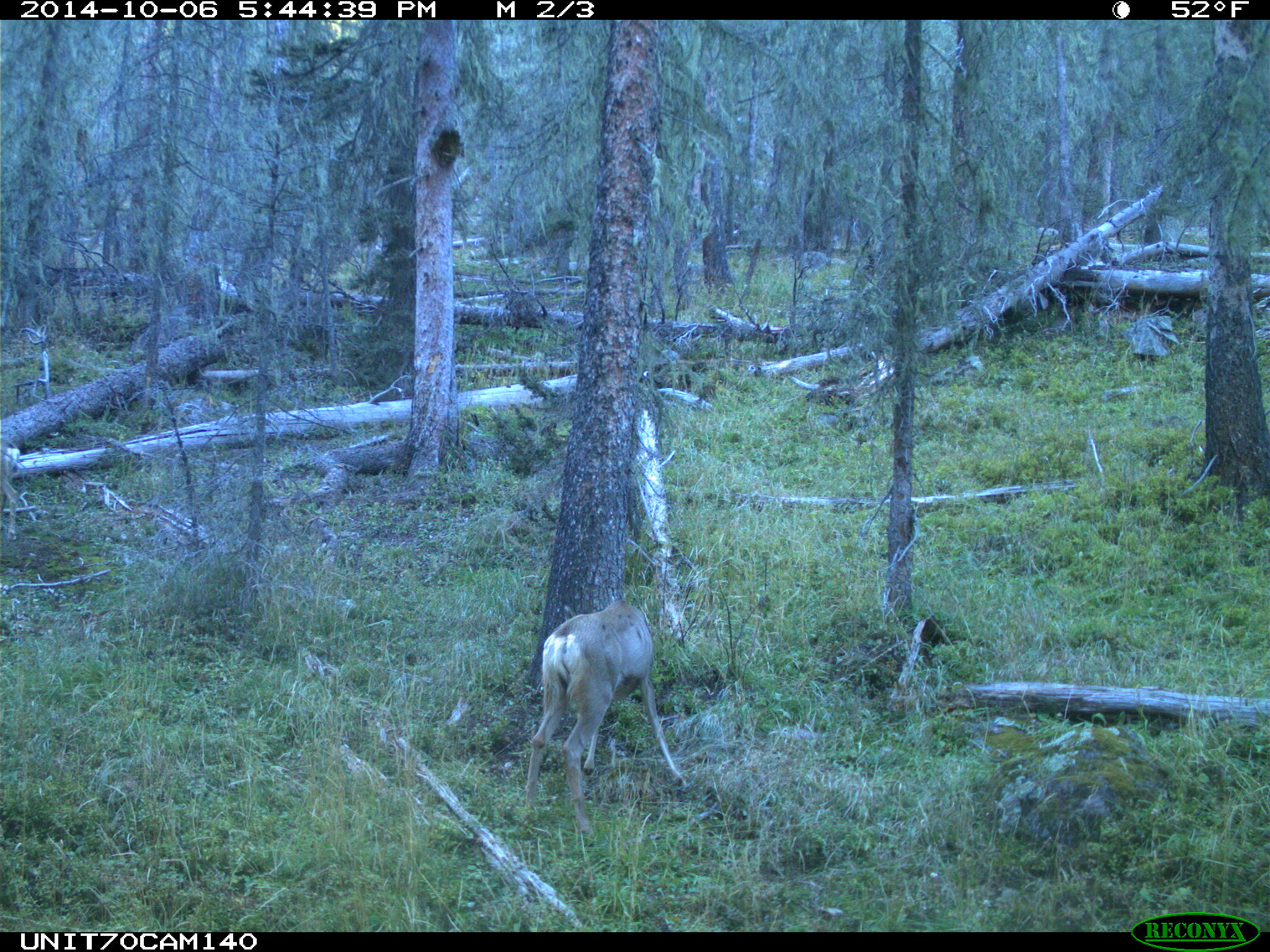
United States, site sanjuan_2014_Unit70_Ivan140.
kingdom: Animalia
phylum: Chordata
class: Mammalia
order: Artiodactyla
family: Cervidae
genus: Odocoileus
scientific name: Odocoileus hemionus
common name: mule deer